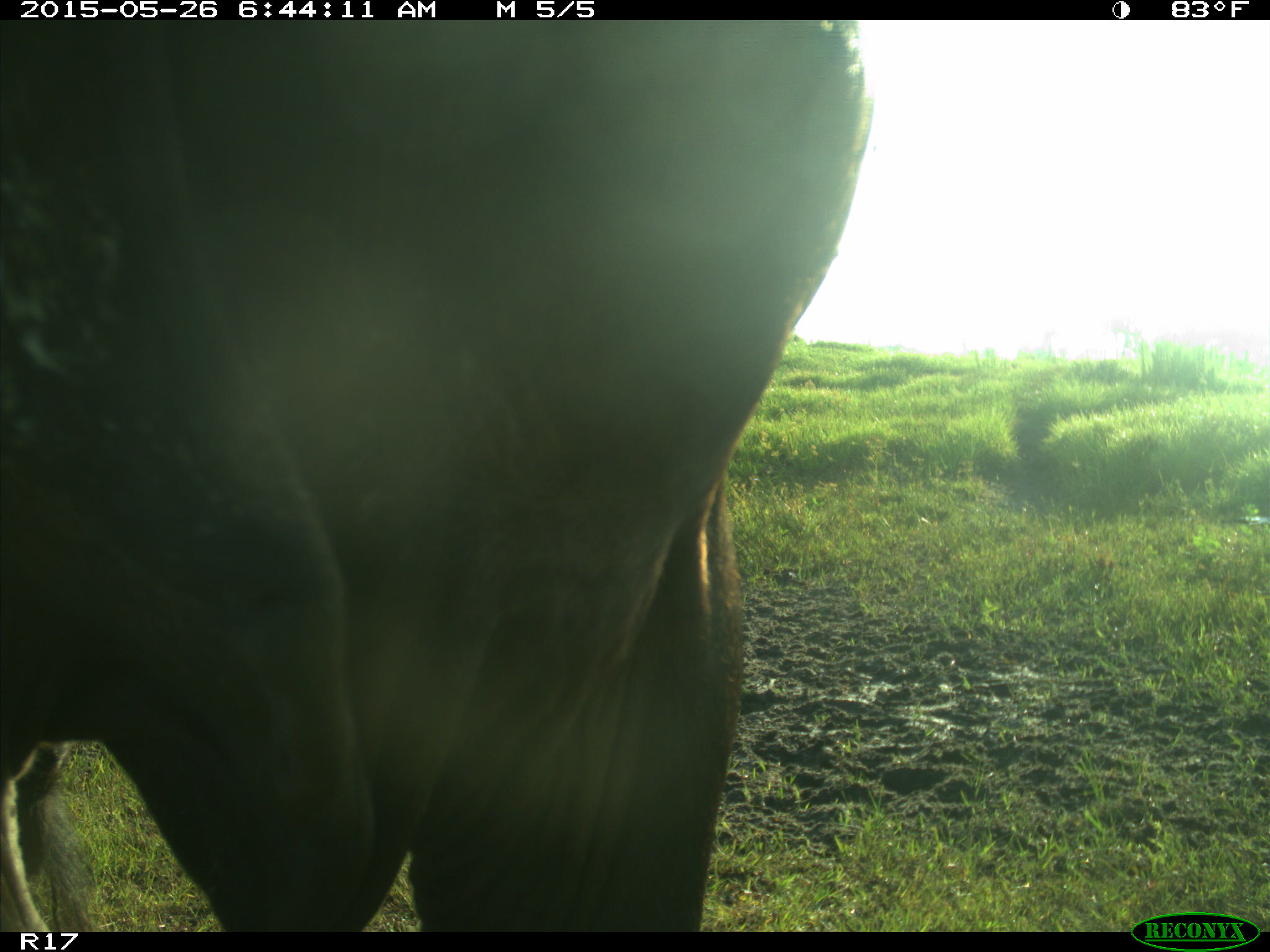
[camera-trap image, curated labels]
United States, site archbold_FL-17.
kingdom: Animalia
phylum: Chordata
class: Mammalia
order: Artiodactyla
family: Bovidae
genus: Bos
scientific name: Bos taurus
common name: domestic cow